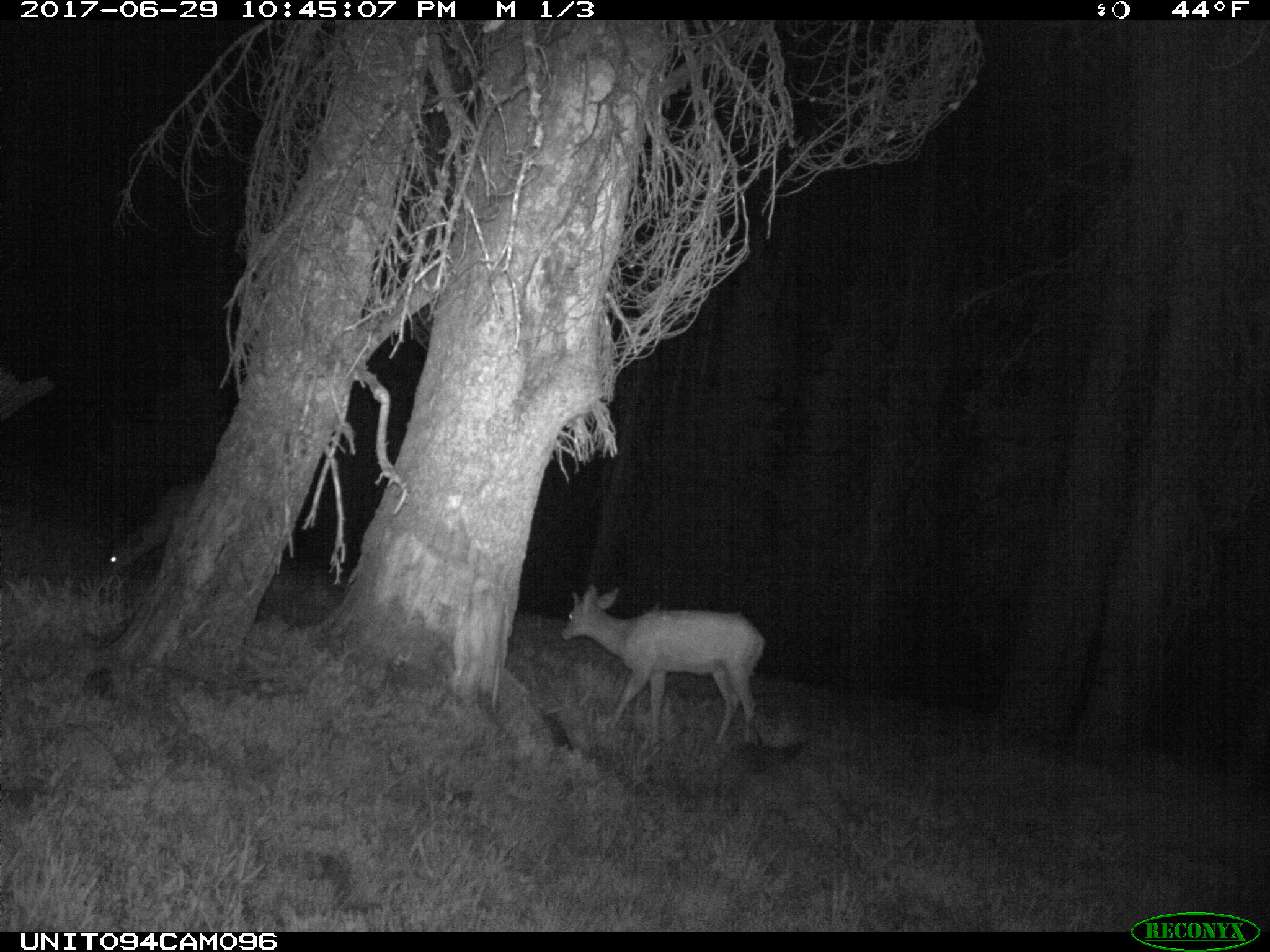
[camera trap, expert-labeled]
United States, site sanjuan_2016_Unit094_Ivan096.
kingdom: Animalia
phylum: Chordata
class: Mammalia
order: Artiodactyla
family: Cervidae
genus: Odocoileus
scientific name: Odocoileus hemionus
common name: mule deer